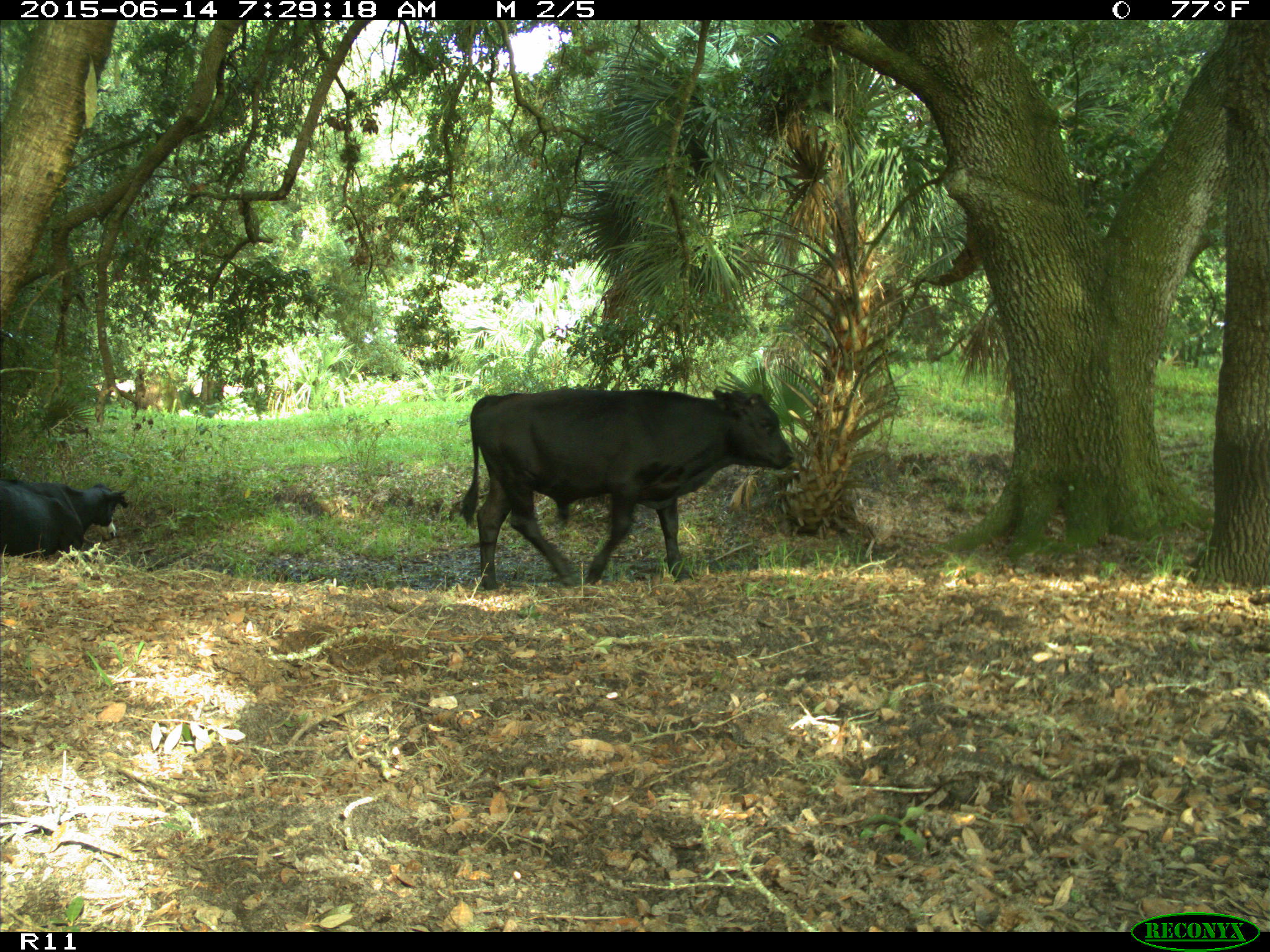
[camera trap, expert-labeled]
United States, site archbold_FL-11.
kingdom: Animalia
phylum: Chordata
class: Mammalia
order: Artiodactyla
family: Bovidae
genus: Bos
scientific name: Bos taurus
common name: domestic cow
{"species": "Bos taurus (domestic cow)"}